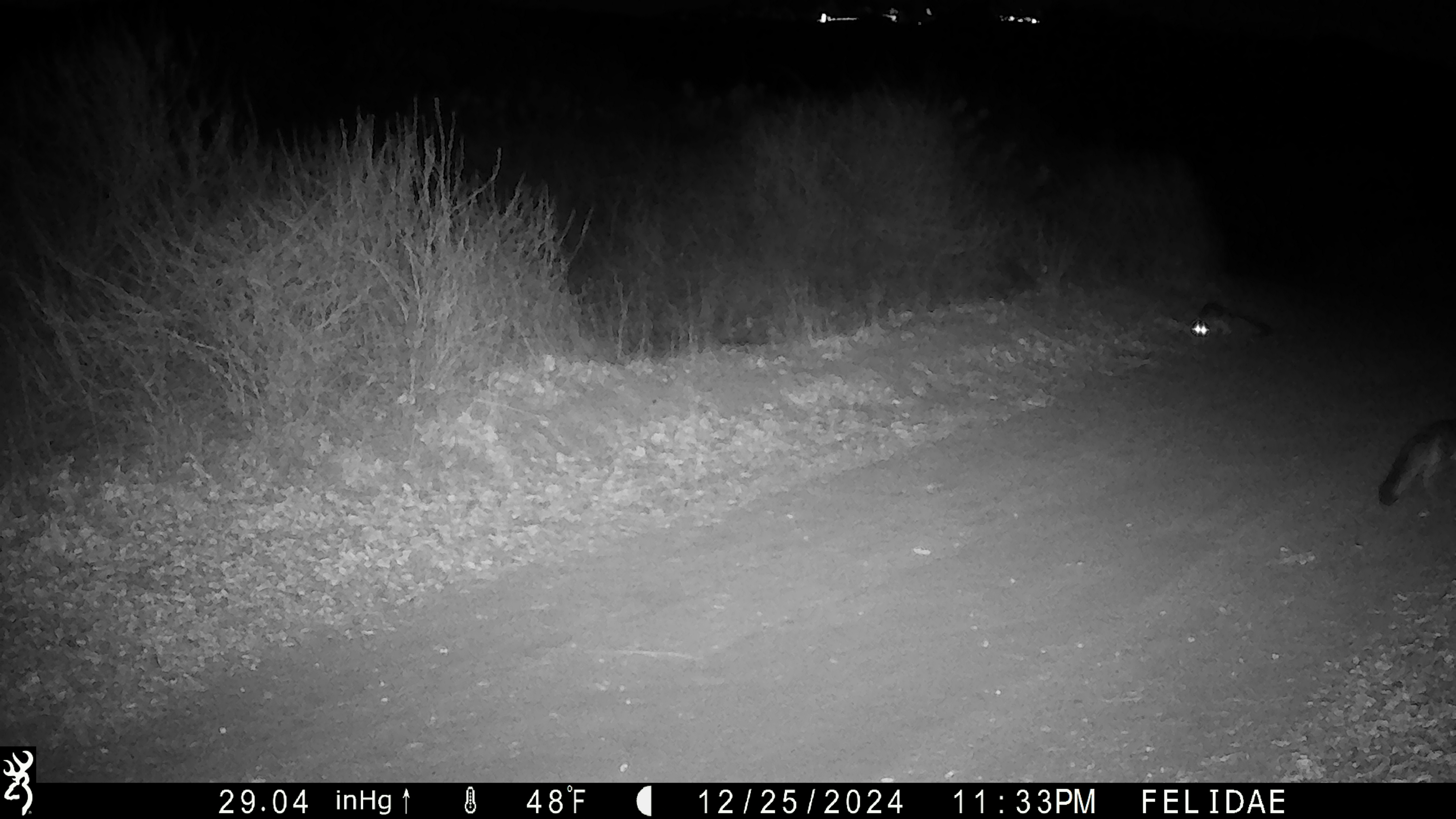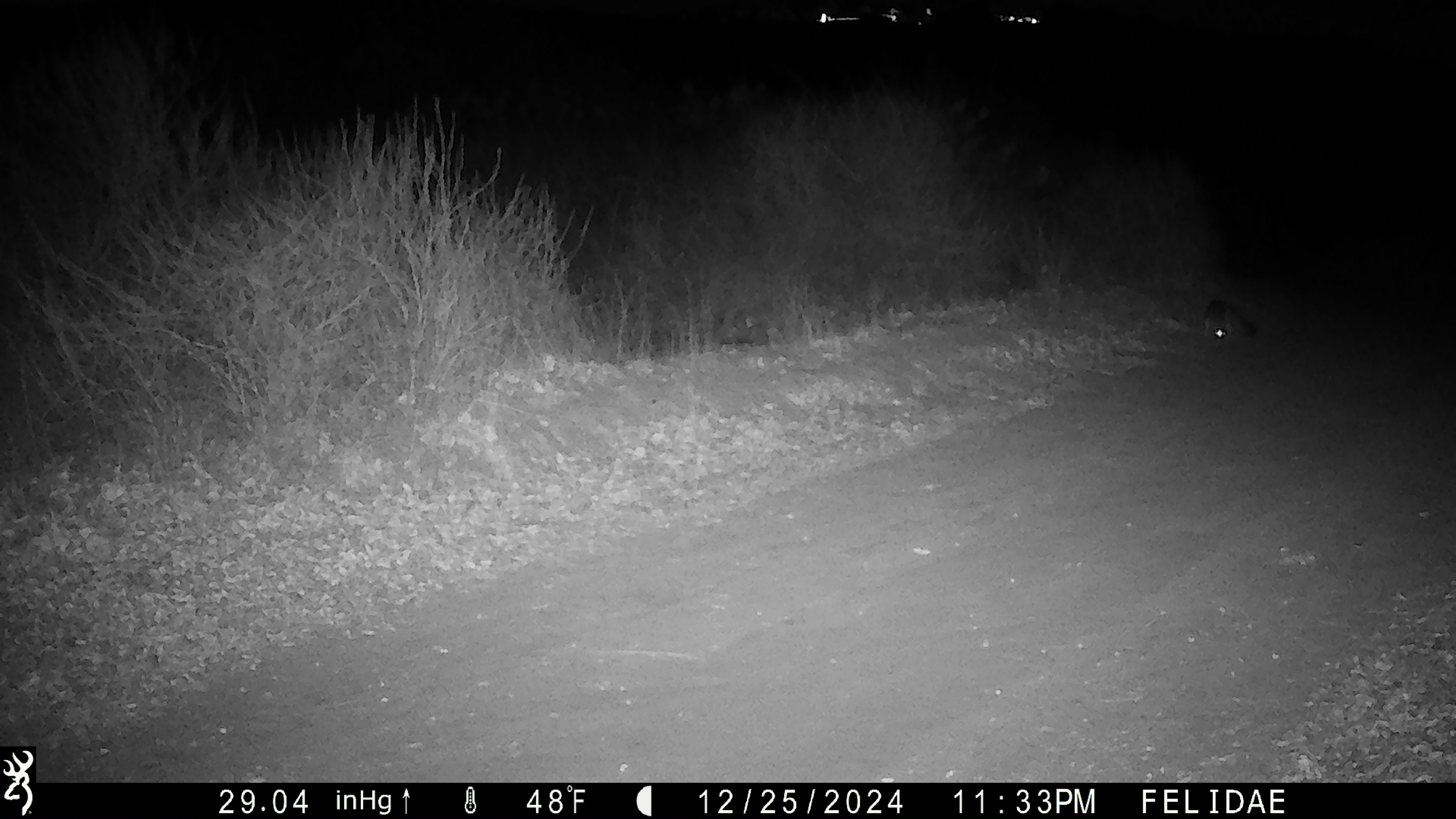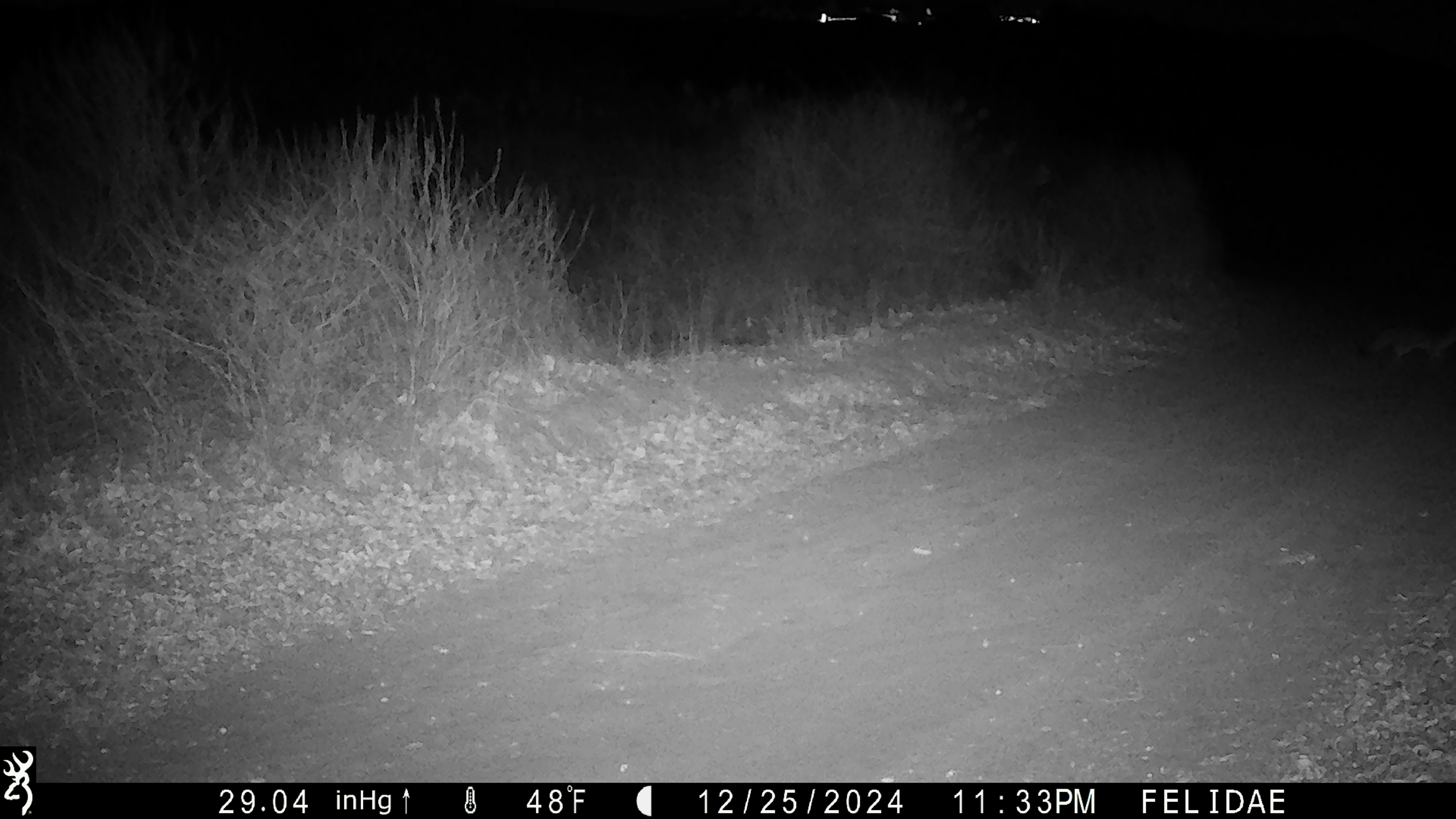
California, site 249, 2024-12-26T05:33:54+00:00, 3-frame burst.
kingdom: Animalia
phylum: Chordata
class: Mammalia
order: Carnivora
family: Canidae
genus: Urocyon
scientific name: Urocyon cinereoargenteus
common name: gray fox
Gray fox (Urocyon cinereoargenteus).